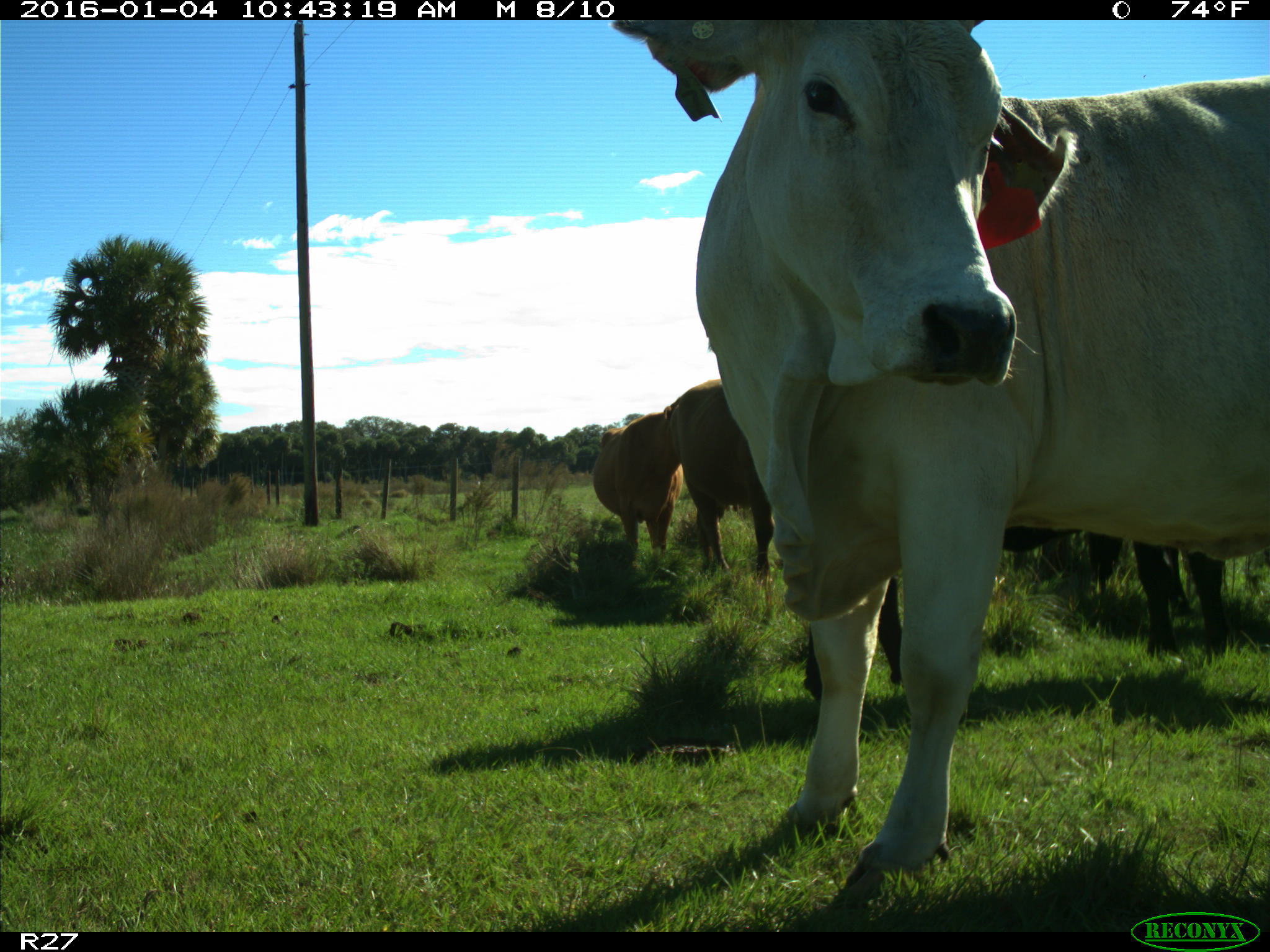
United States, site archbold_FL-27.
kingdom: Animalia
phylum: Chordata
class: Mammalia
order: Artiodactyla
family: Bovidae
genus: Bos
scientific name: Bos taurus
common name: domestic cow